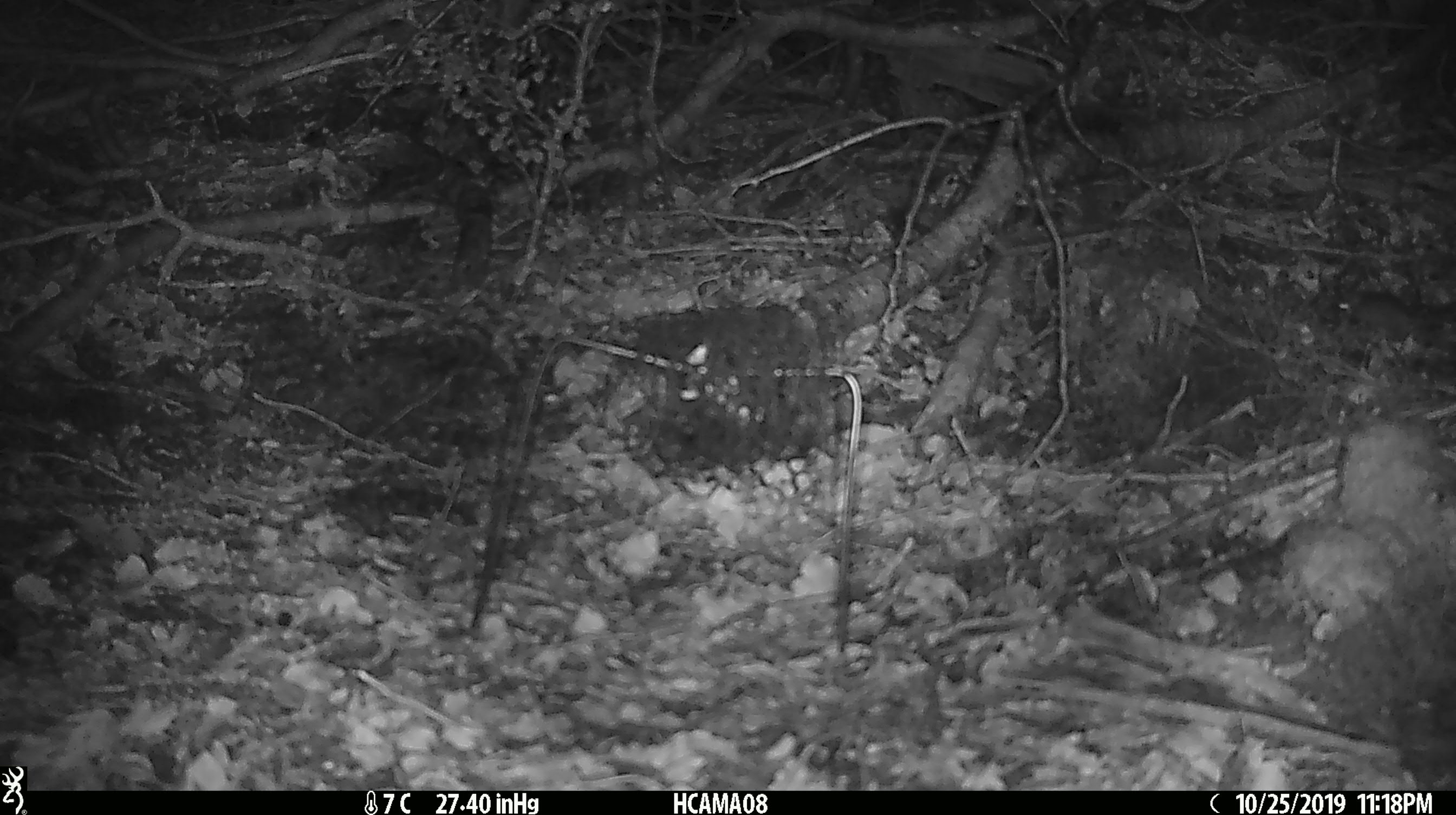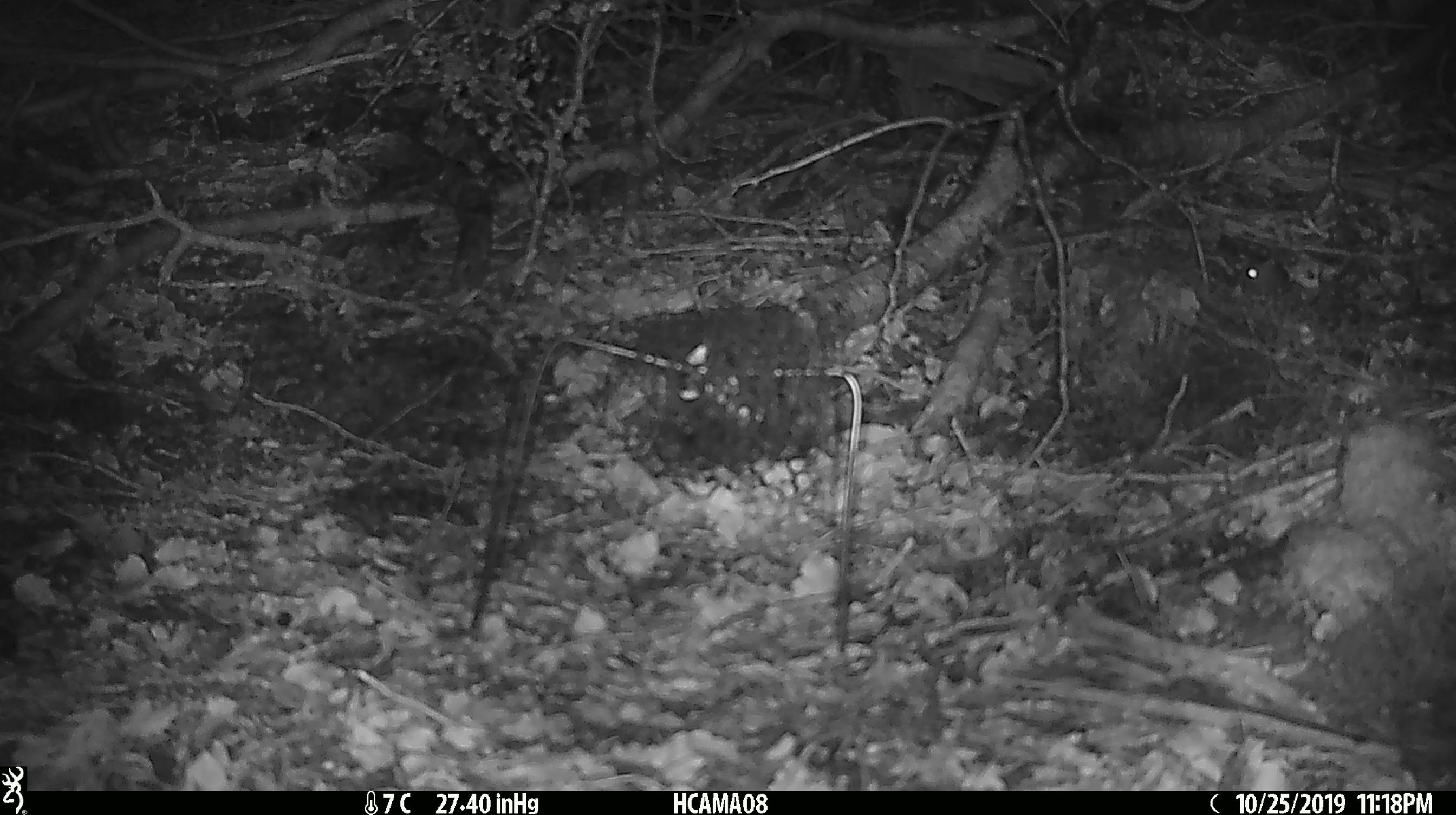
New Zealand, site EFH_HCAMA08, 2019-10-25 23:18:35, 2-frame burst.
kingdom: Animalia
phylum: Chordata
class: Mammalia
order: Rodentia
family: Muridae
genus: Mus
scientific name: Mus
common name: mouse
Mouse (Mus).